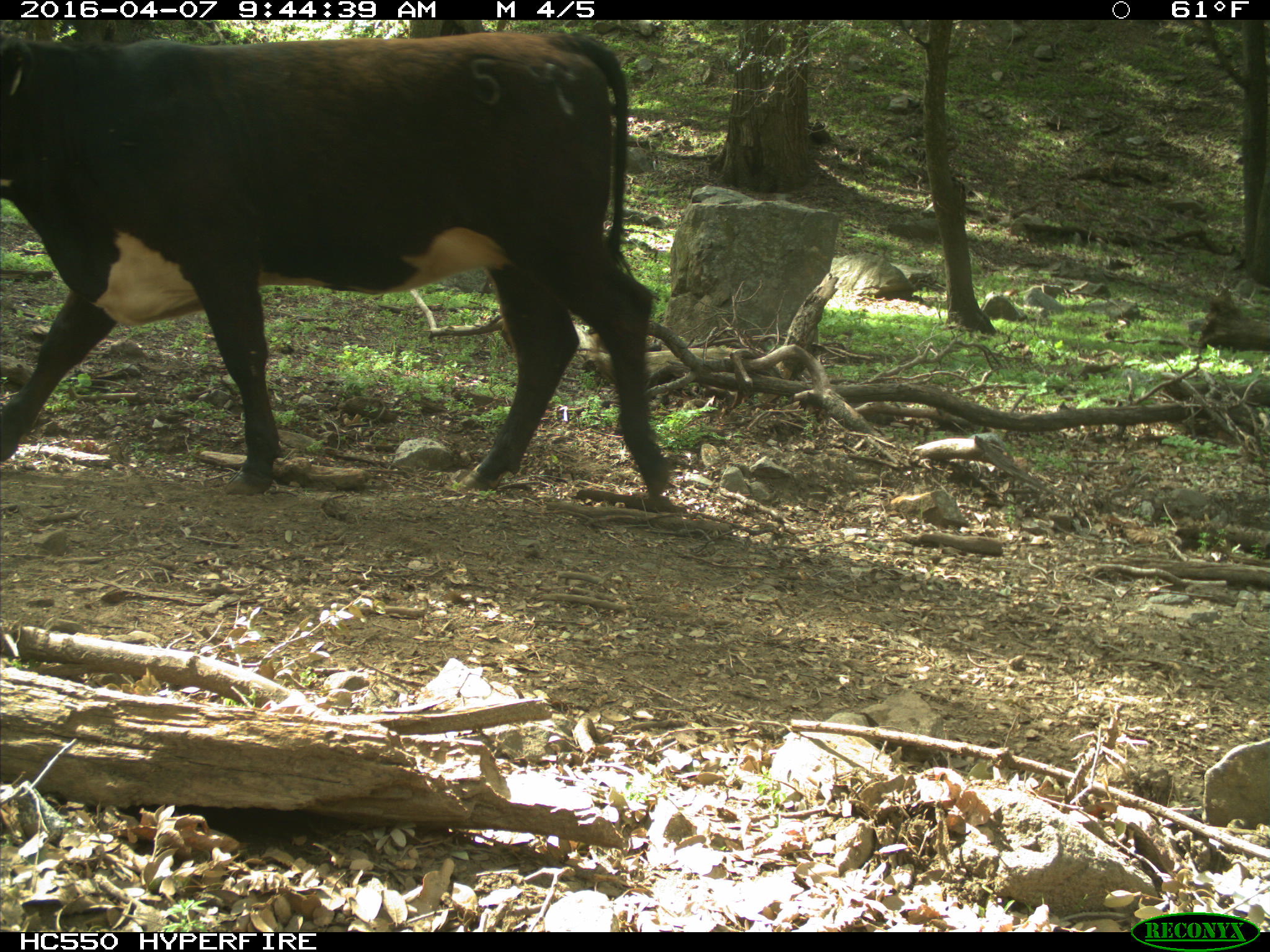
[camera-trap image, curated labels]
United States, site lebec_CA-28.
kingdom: Animalia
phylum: Chordata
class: Mammalia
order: Artiodactyla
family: Bovidae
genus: Bos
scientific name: Bos taurus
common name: domestic cow